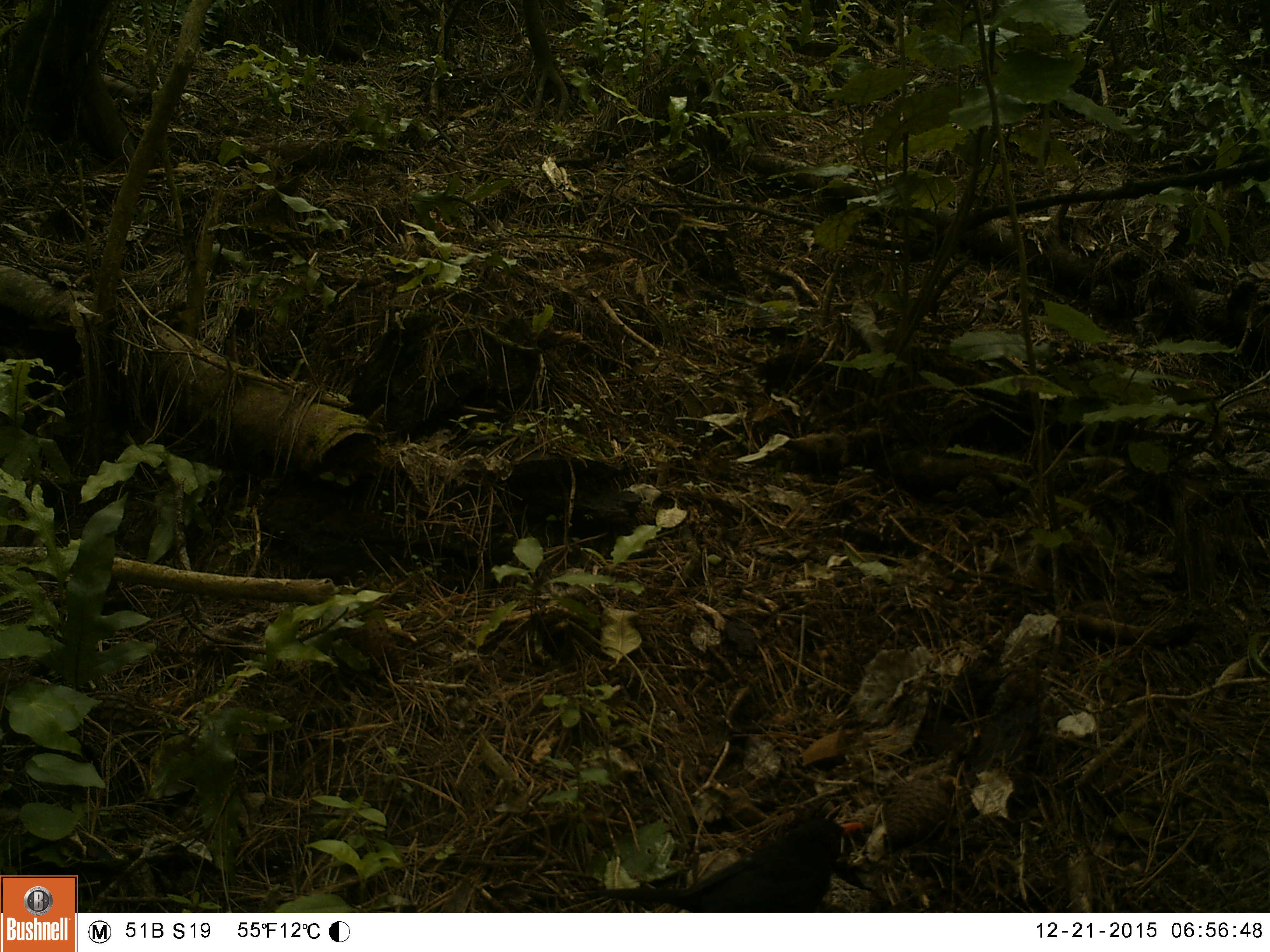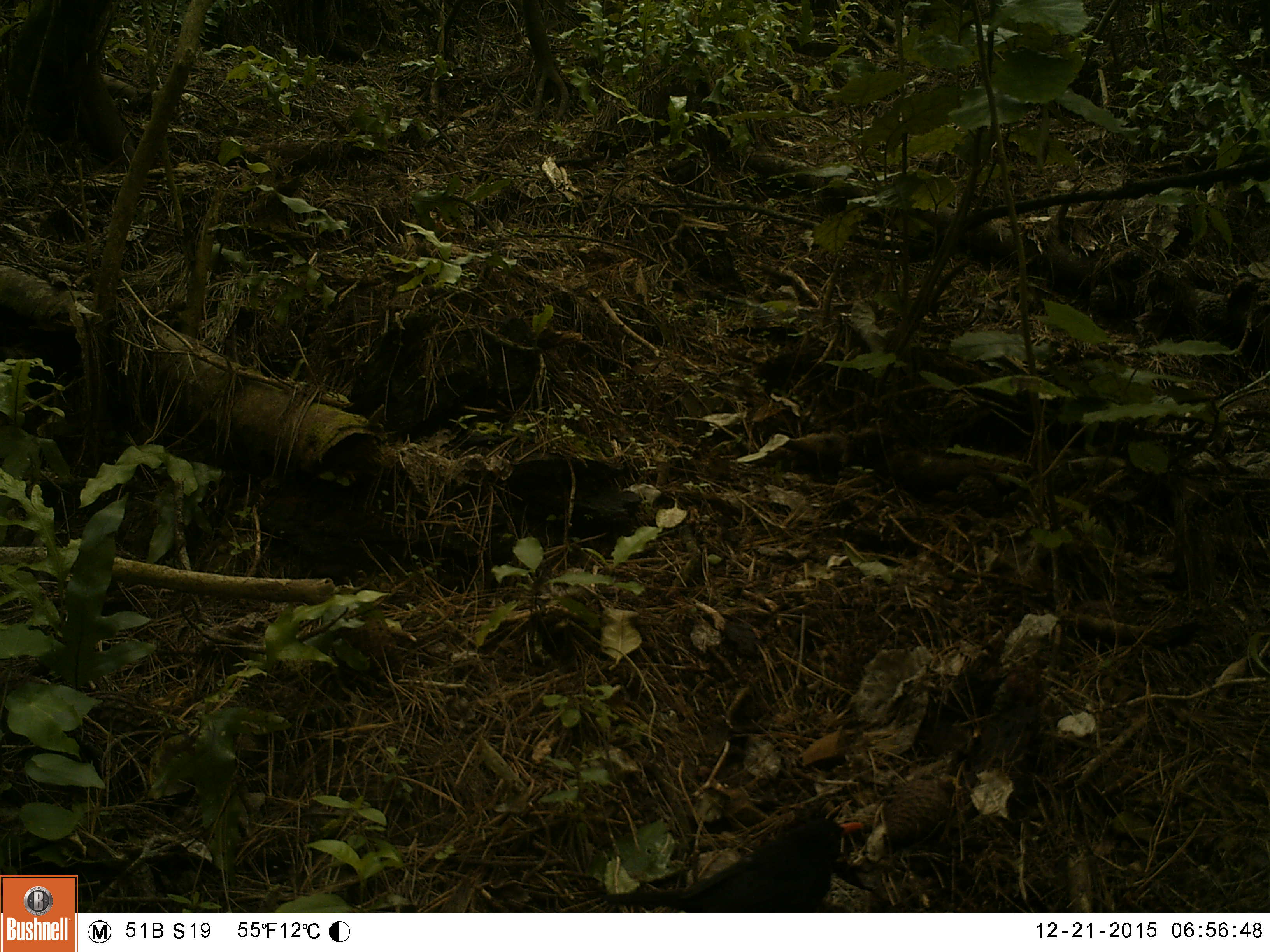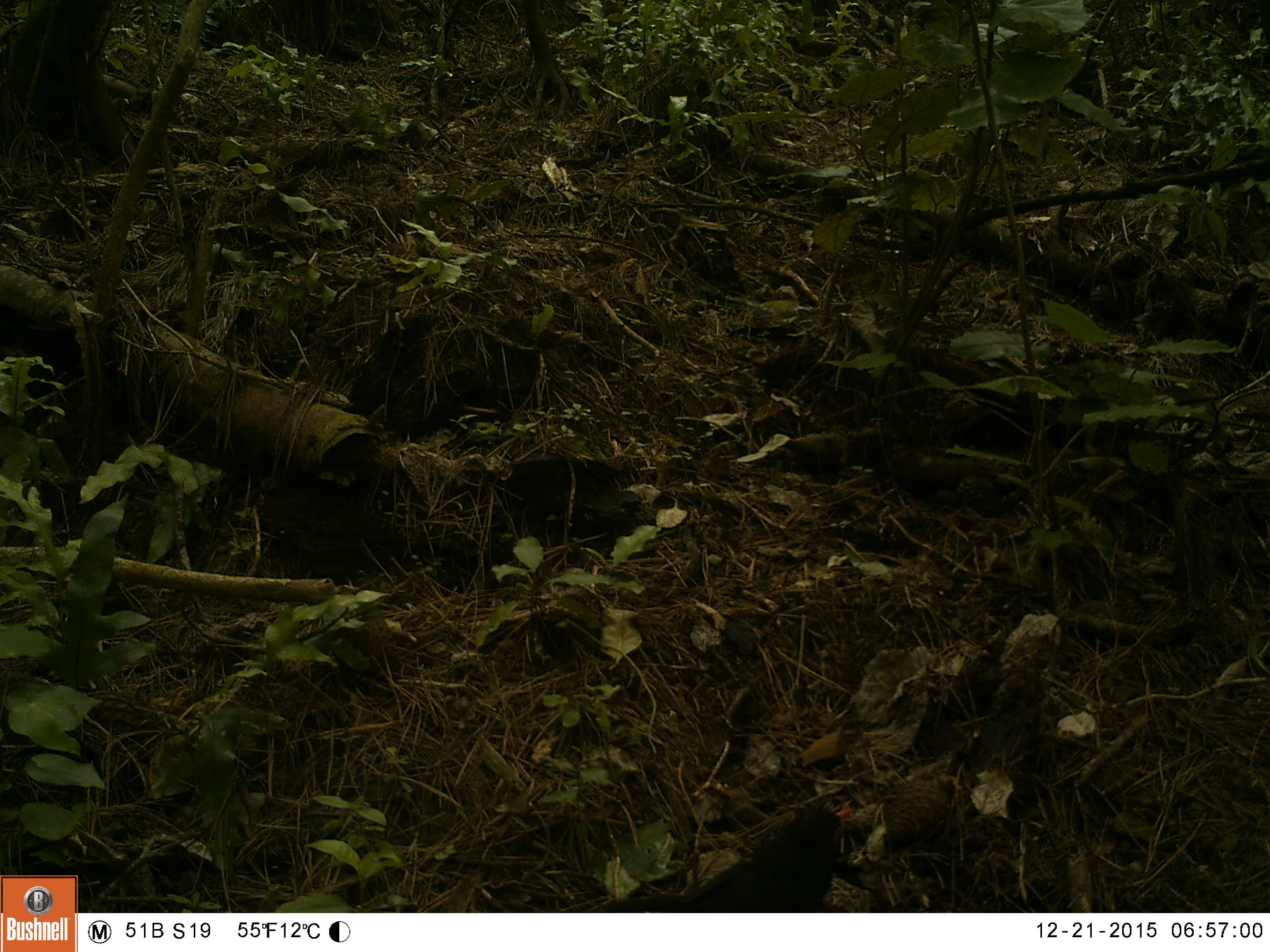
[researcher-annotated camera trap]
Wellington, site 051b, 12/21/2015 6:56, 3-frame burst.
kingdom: Animalia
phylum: Chordata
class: Aves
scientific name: Aves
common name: bird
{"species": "bird (Aves)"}